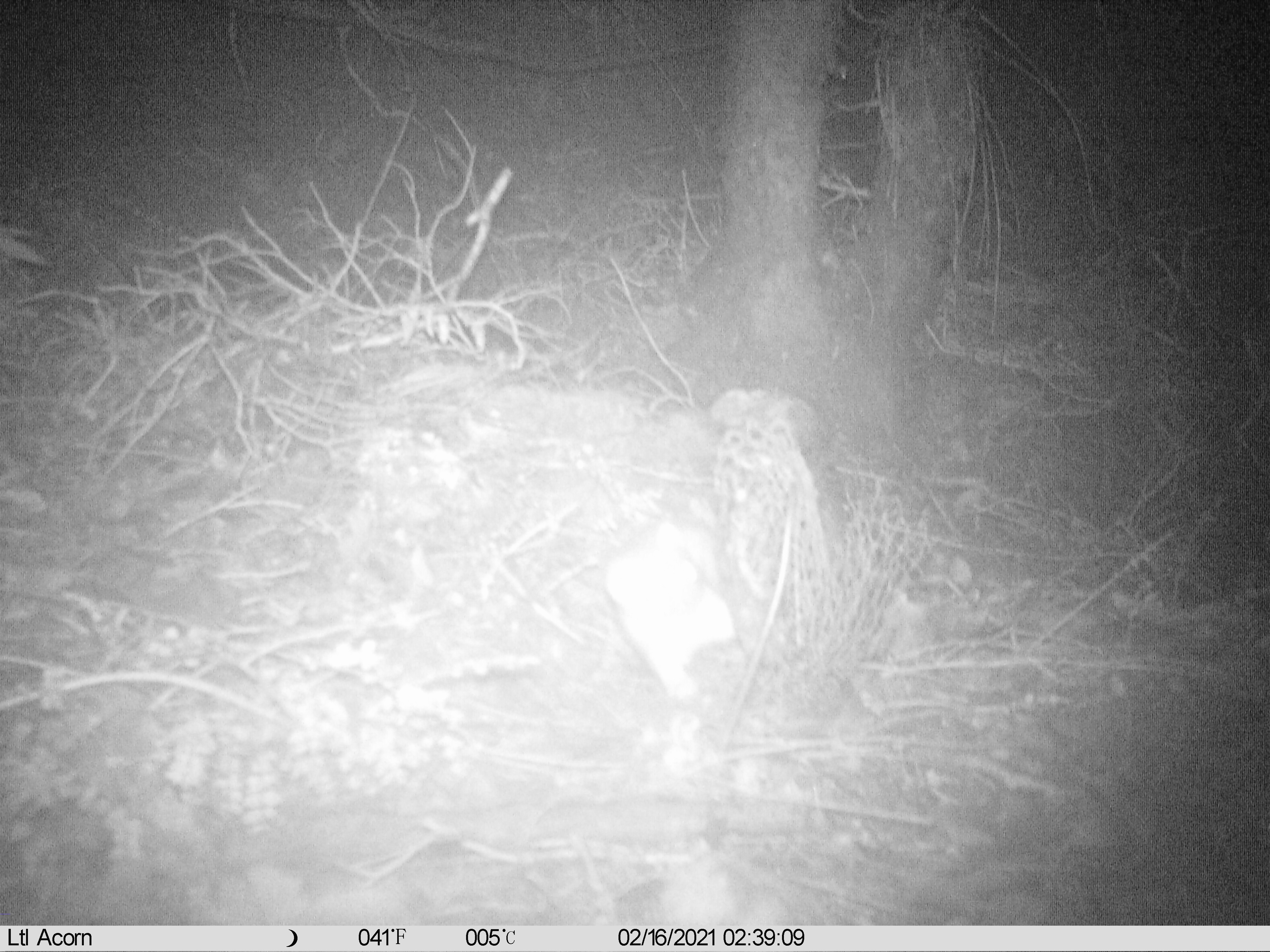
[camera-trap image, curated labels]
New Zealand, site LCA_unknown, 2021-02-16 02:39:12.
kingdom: Animalia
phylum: Chordata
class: Mammalia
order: Carnivora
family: Mustelidae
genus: Mustela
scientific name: Mustela erminea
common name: stoat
Stoat (Mustela erminea).